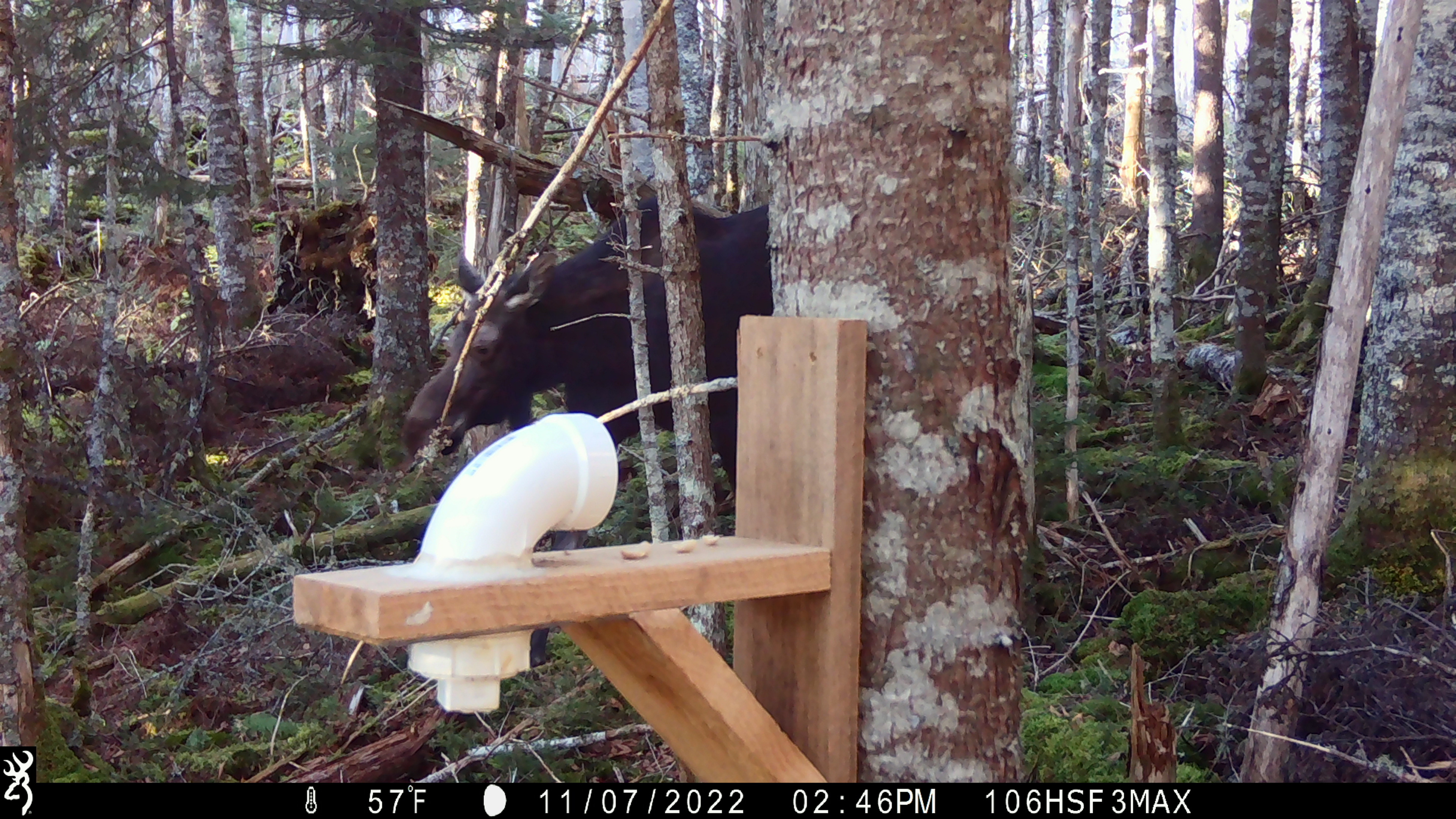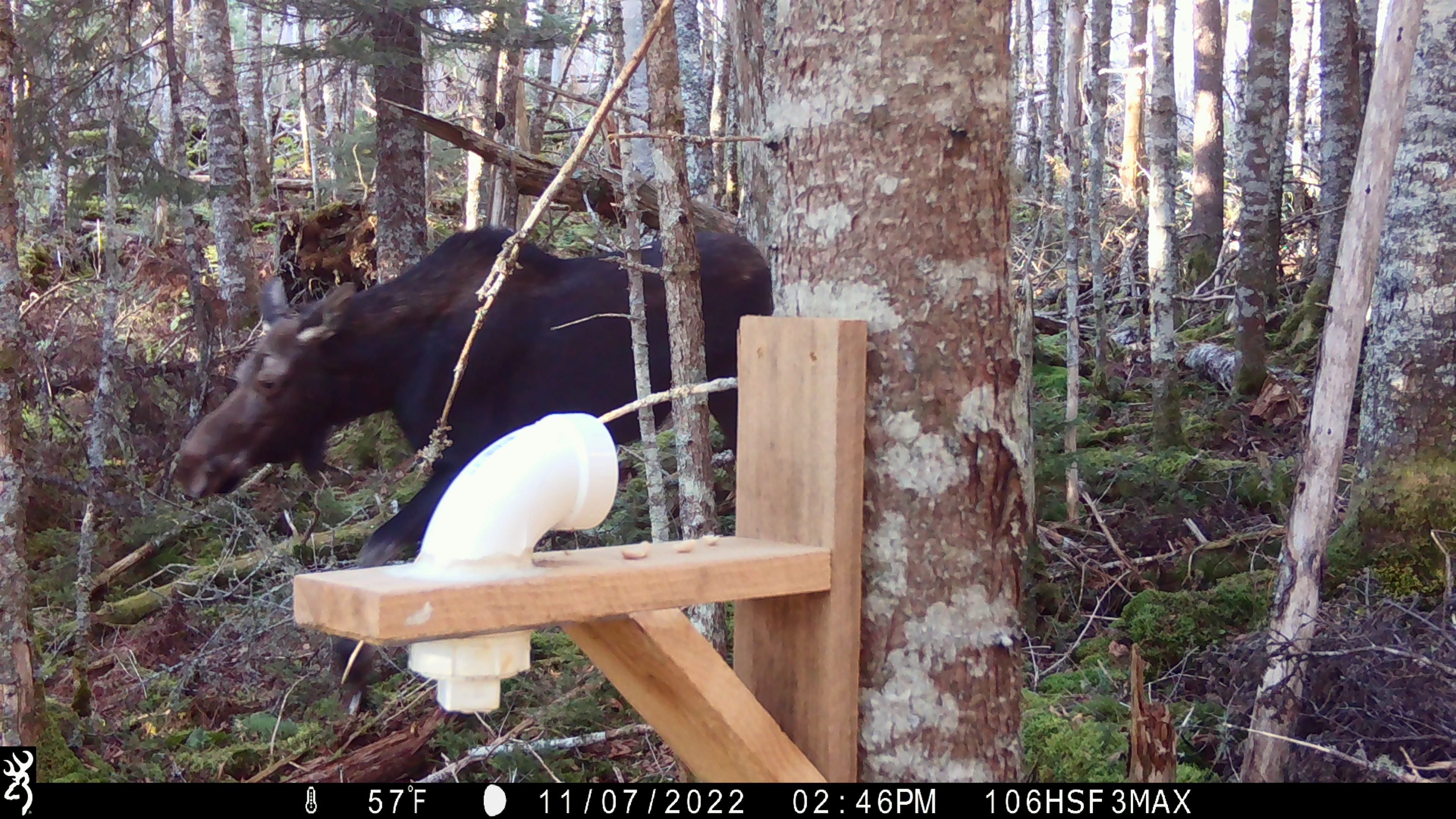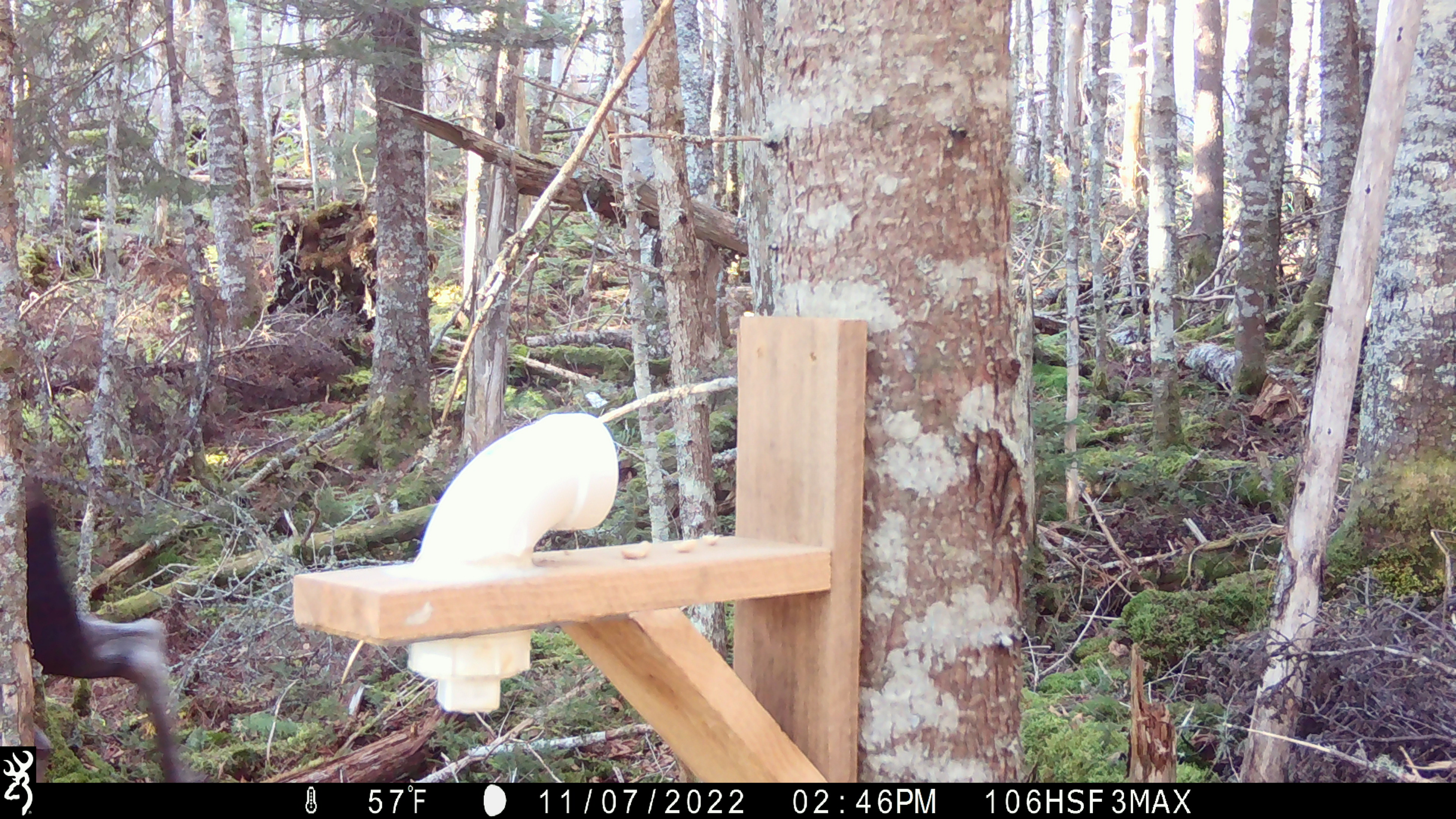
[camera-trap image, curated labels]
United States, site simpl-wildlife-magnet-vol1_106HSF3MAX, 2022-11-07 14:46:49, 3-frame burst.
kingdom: Animalia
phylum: Chordata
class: Mammalia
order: Artiodactyla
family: Cervidae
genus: Alces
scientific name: Alces alces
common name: moose